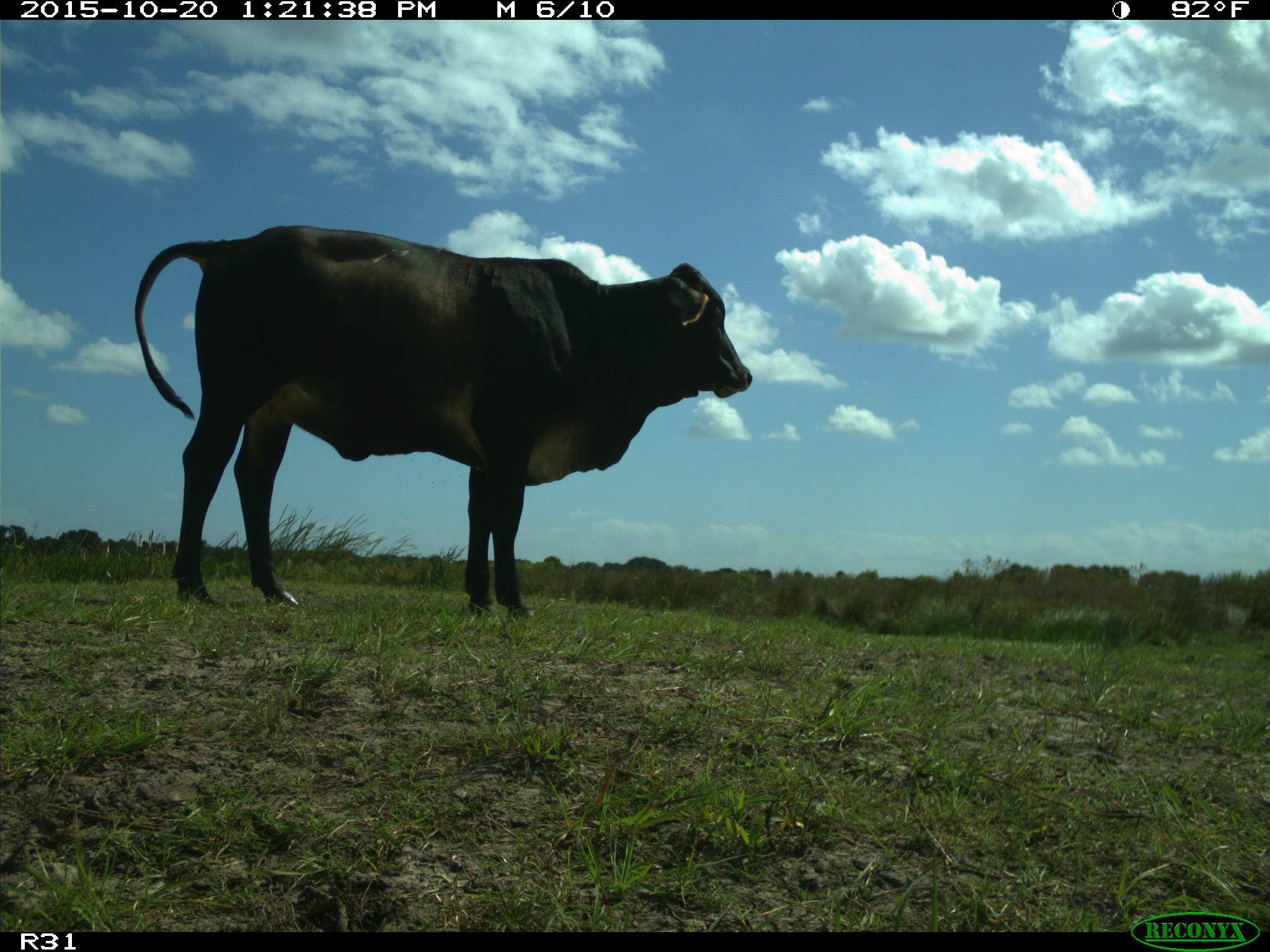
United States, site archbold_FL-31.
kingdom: Animalia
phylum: Chordata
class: Mammalia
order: Artiodactyla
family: Bovidae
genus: Bos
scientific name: Bos taurus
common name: domestic cow